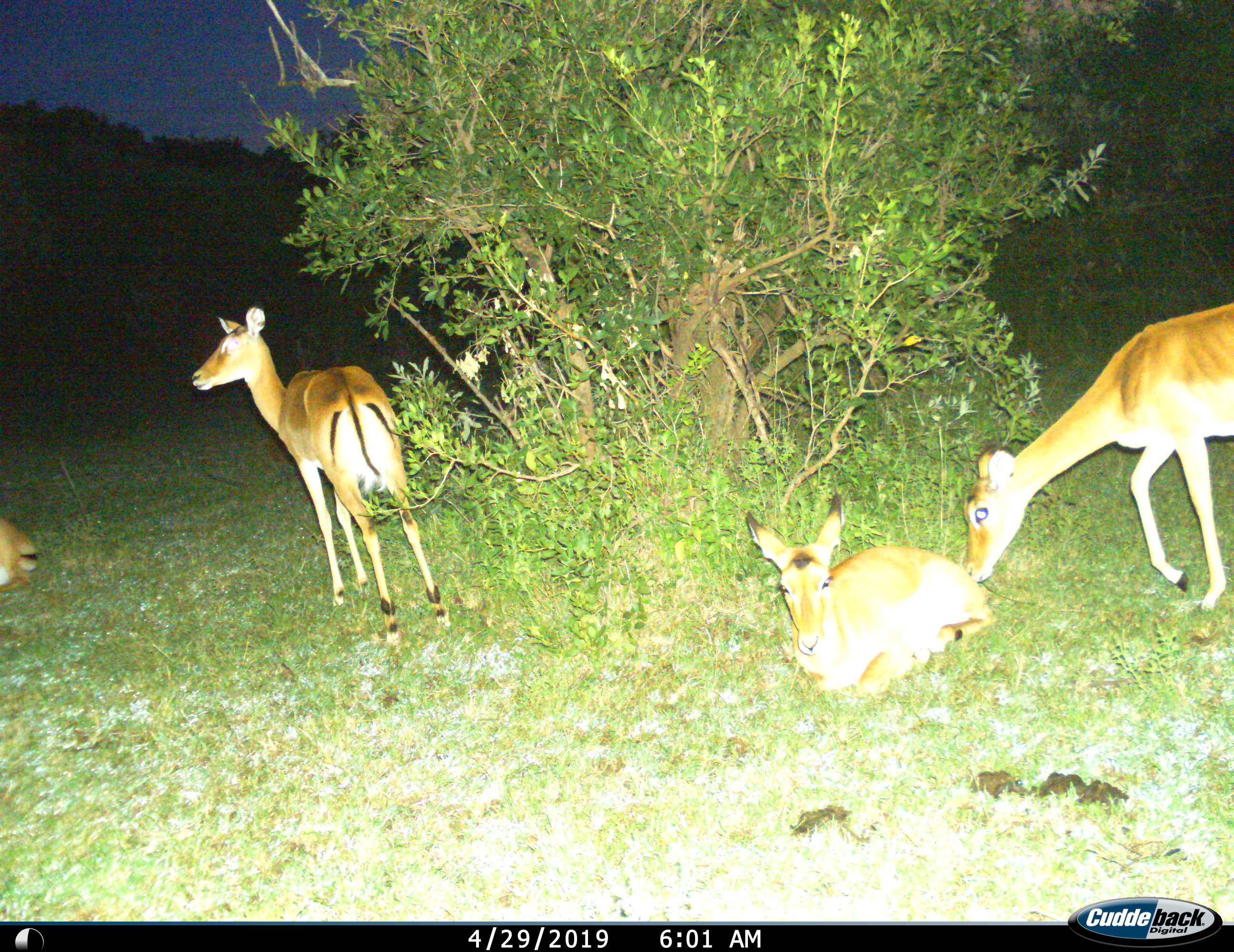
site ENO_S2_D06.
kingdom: Animalia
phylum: Chordata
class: Mammalia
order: Artiodactyla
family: Bovidae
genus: Aepyceros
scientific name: Aepyceros melampus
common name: impala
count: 4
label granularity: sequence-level